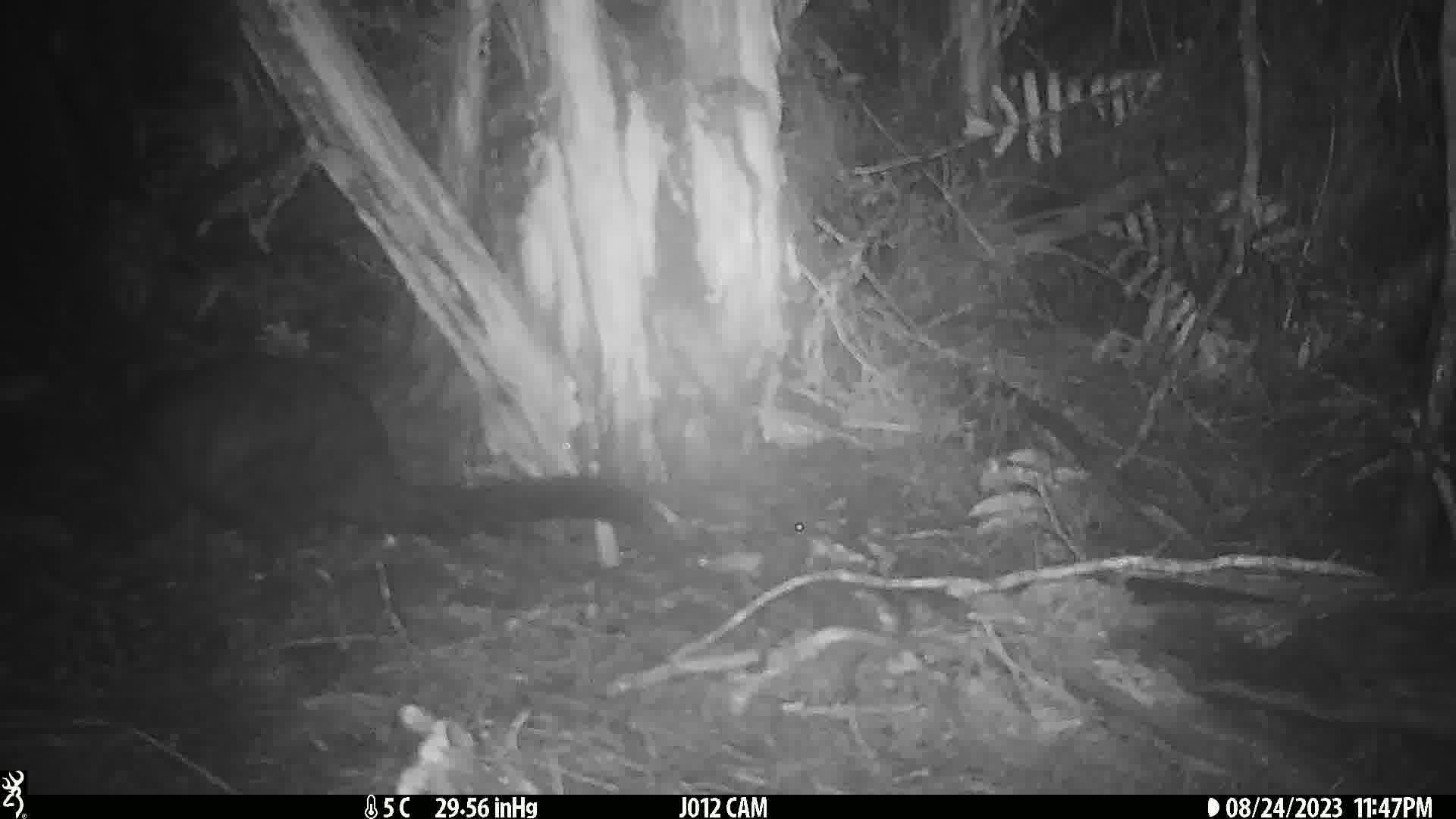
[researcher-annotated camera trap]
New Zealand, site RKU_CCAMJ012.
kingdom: Animalia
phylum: Chordata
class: Mammalia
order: Diprotodontia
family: Phalangeridae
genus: Trichosurus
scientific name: Trichosurus vulpecula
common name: common brushtail possum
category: possum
Possum (common brushtail possum) (Trichosurus vulpecula).